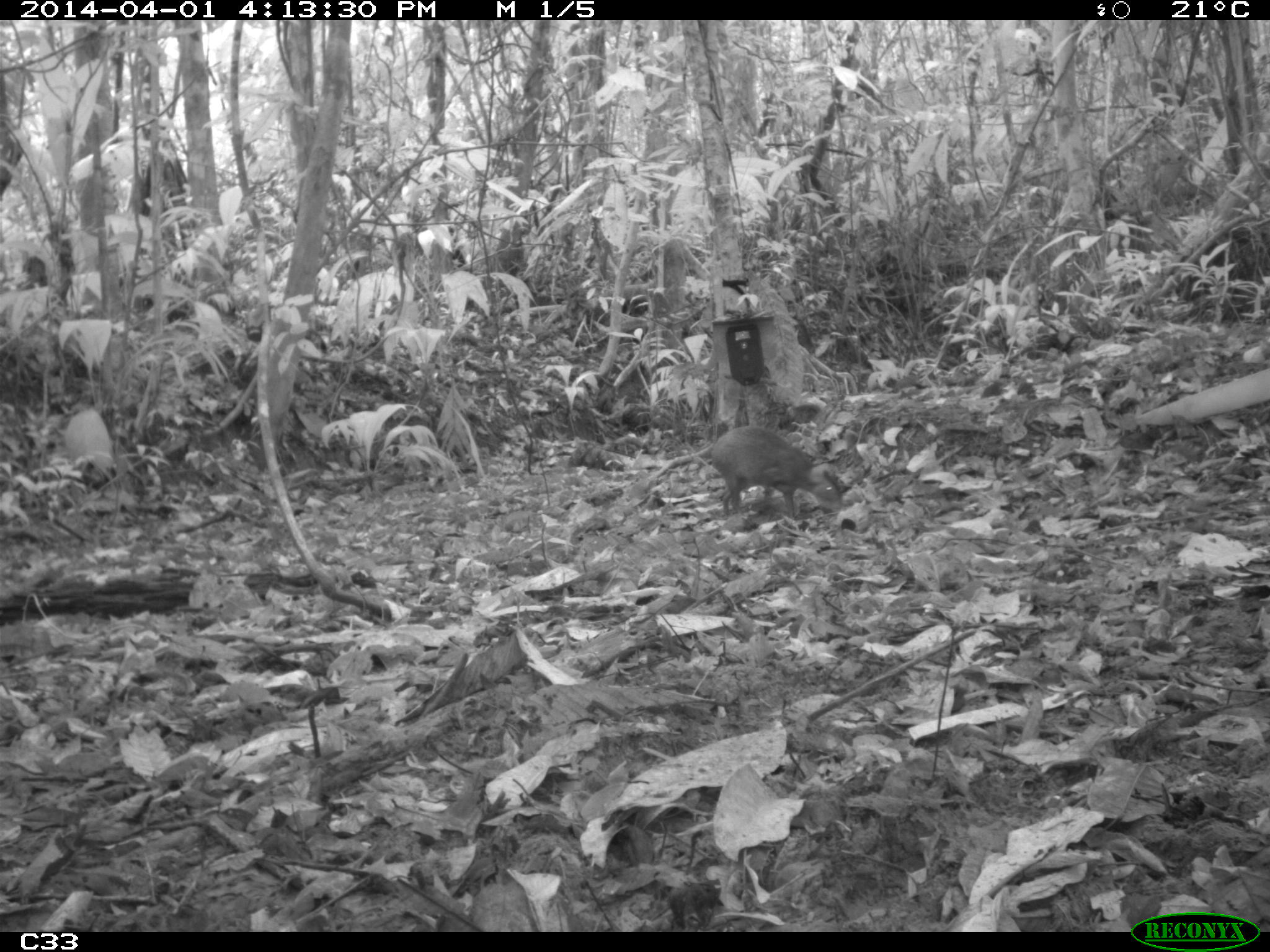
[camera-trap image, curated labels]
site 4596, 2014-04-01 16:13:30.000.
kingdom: Animalia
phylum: Chordata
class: Mammalia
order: Rodentia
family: Dasyproctidae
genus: Dasyprocta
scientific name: Dasyprocta leporina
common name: red-rumped agouti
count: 1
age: adult